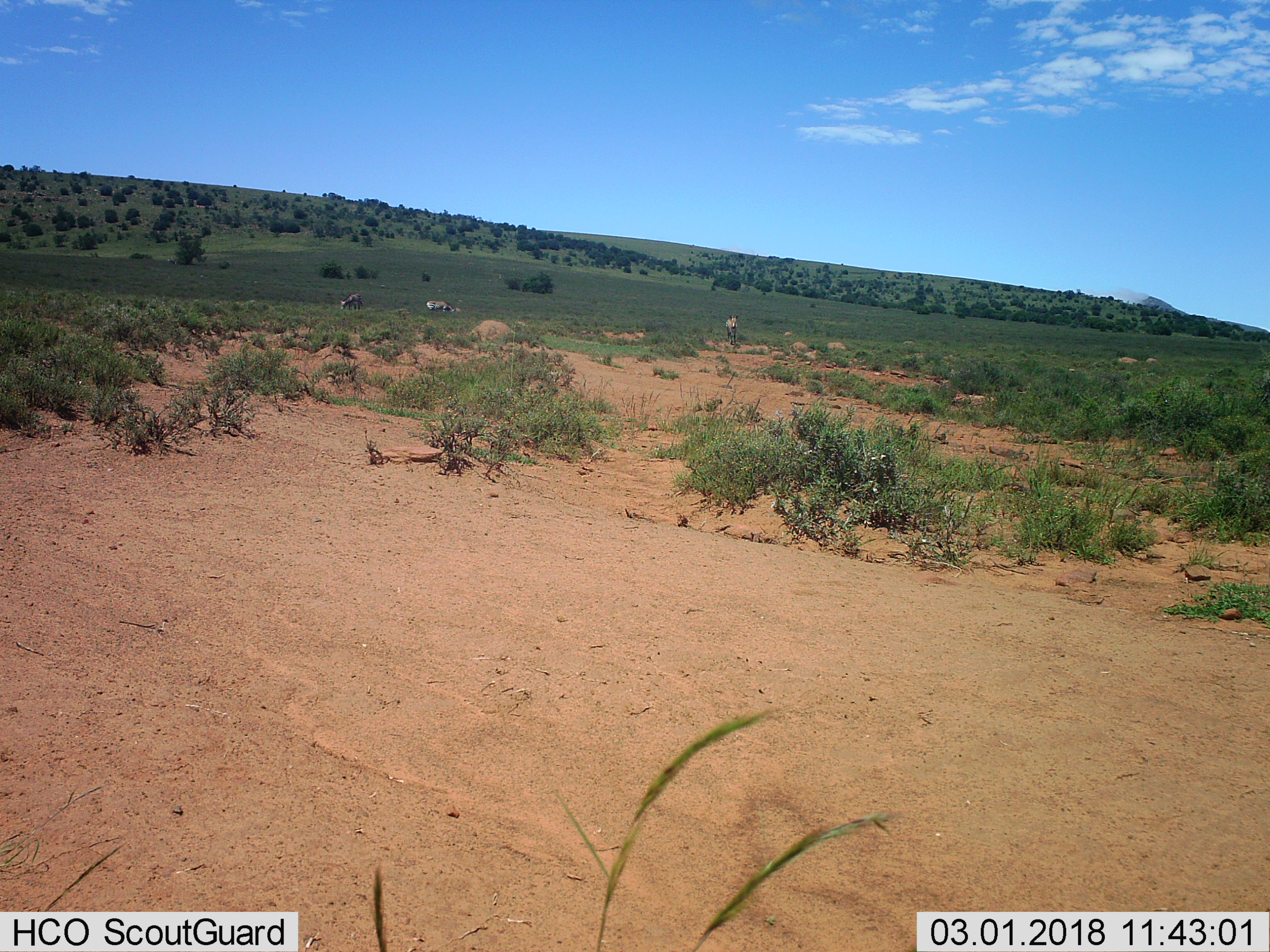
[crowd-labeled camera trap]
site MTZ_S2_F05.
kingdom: Animalia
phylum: Chordata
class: Mammalia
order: Perissodactyla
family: Equidae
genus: Equus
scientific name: Equus zebra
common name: mountain zebra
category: zebramountain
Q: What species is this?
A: Zebramountain (mountain zebra) (Equus zebra).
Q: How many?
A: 3.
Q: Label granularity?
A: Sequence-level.